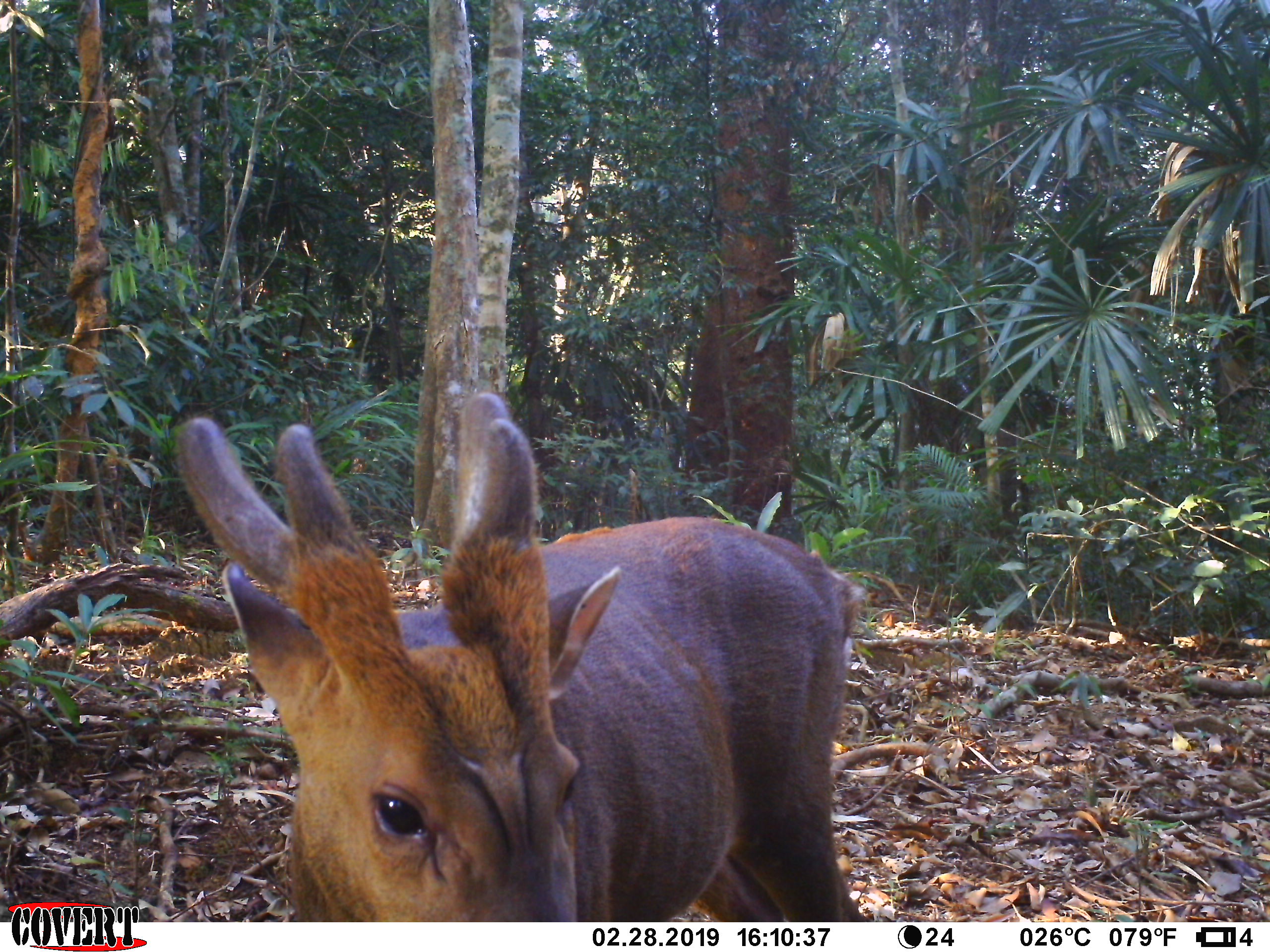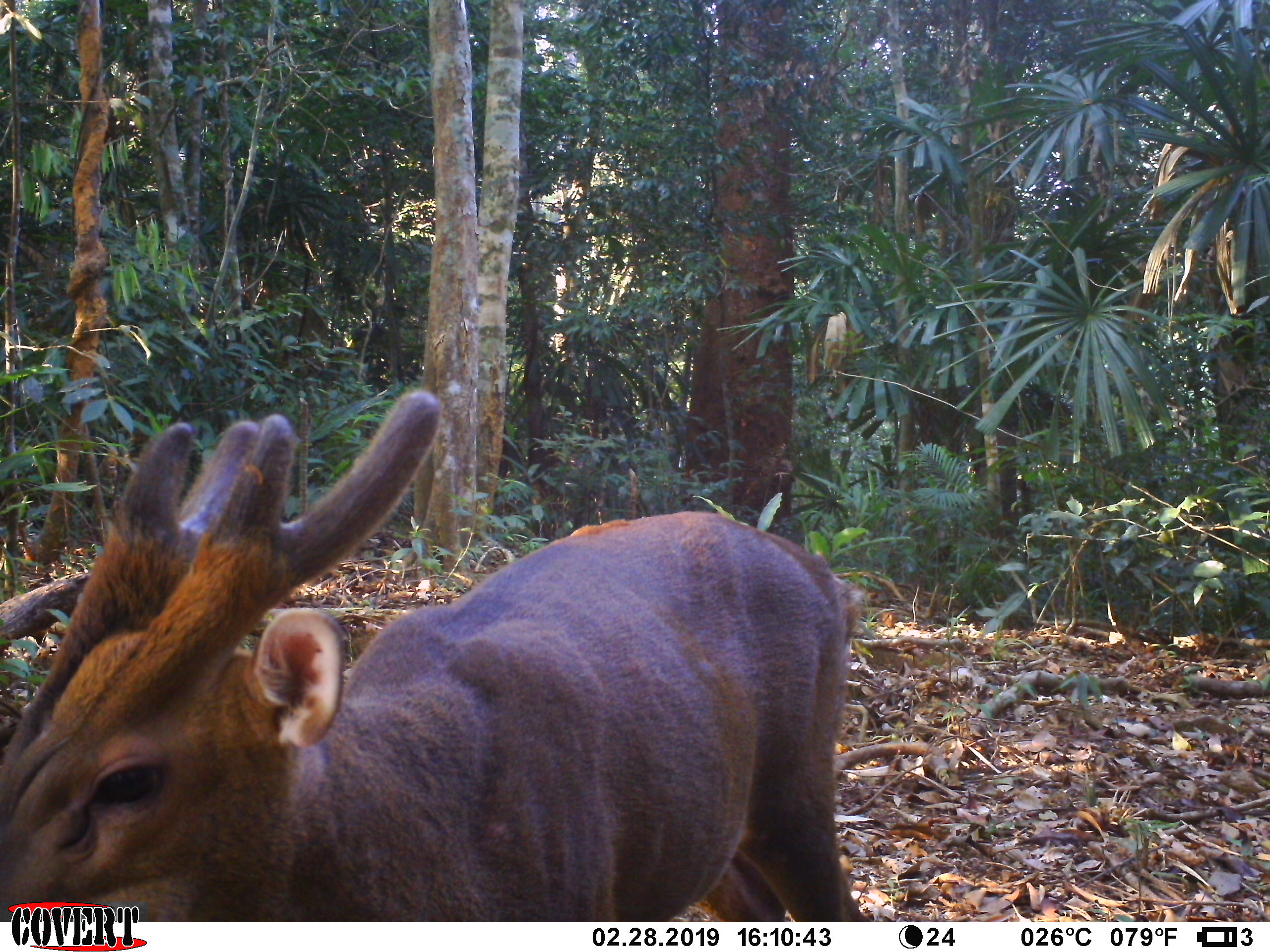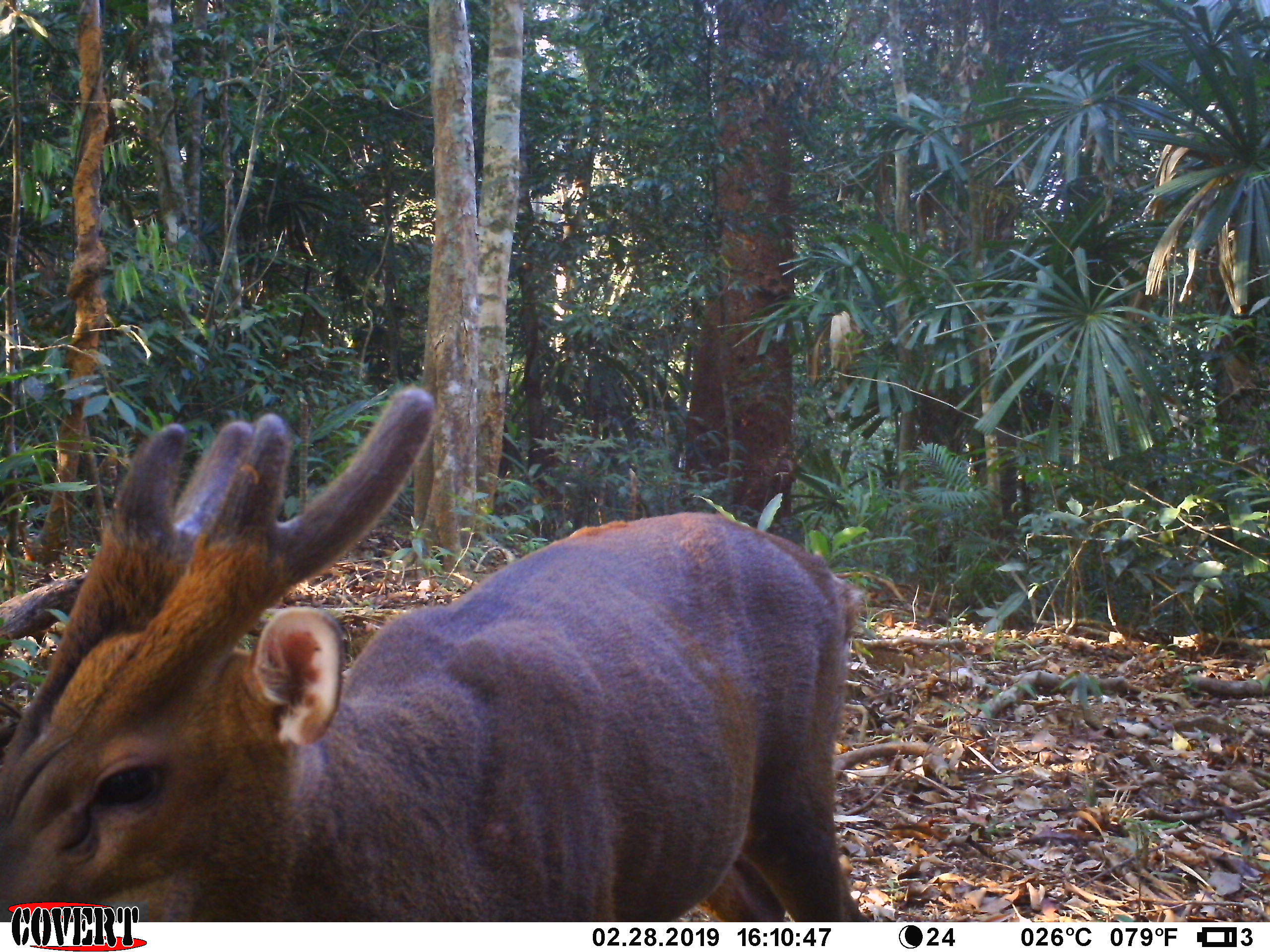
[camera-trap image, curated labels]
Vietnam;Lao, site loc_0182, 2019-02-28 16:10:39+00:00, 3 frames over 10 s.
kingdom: Animalia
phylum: Chordata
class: Mammalia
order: Artiodactyla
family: Cervidae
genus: Muntiacus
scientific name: Muntiacus vuquangensis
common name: large-antlered muntjac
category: large antlered muntjac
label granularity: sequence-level